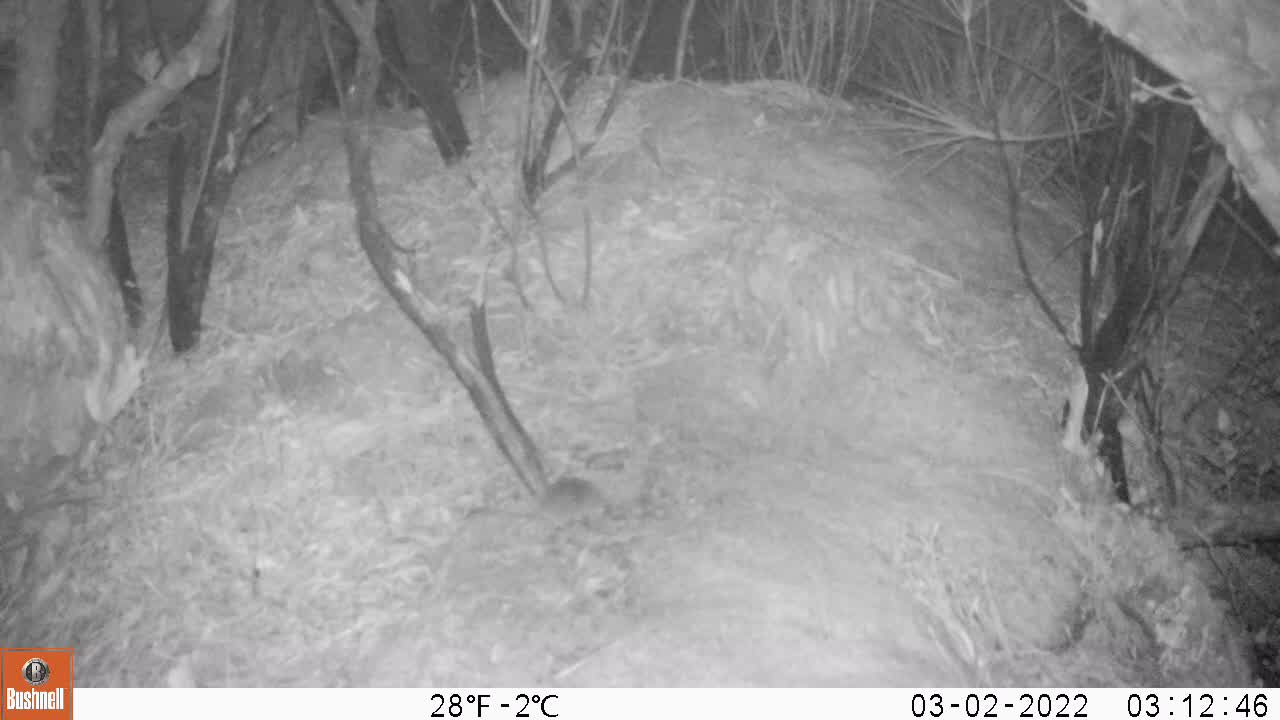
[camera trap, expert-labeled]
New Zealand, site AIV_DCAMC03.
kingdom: Animalia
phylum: Chordata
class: Mammalia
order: Rodentia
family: Muridae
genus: Mus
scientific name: Mus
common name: mouse